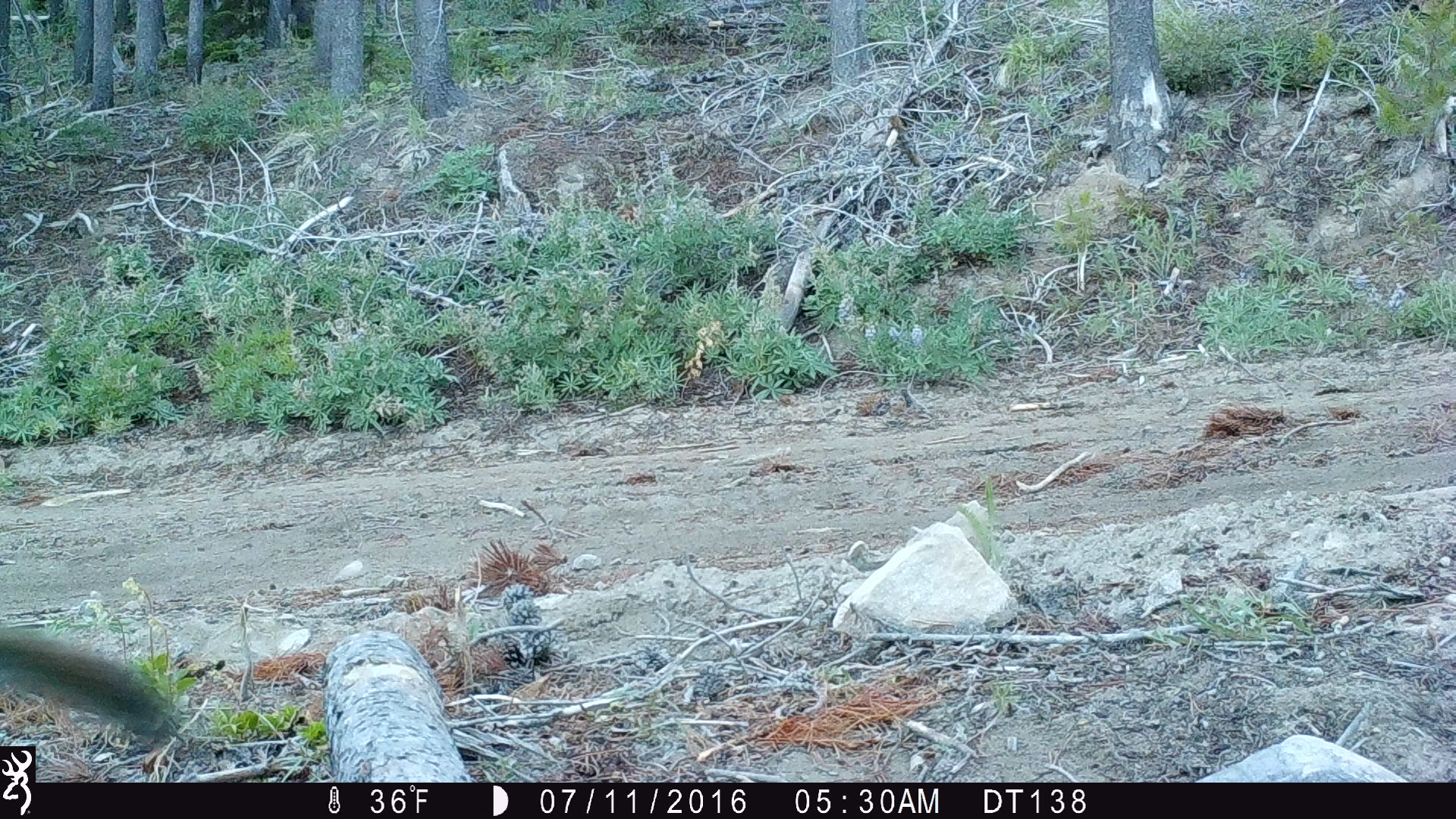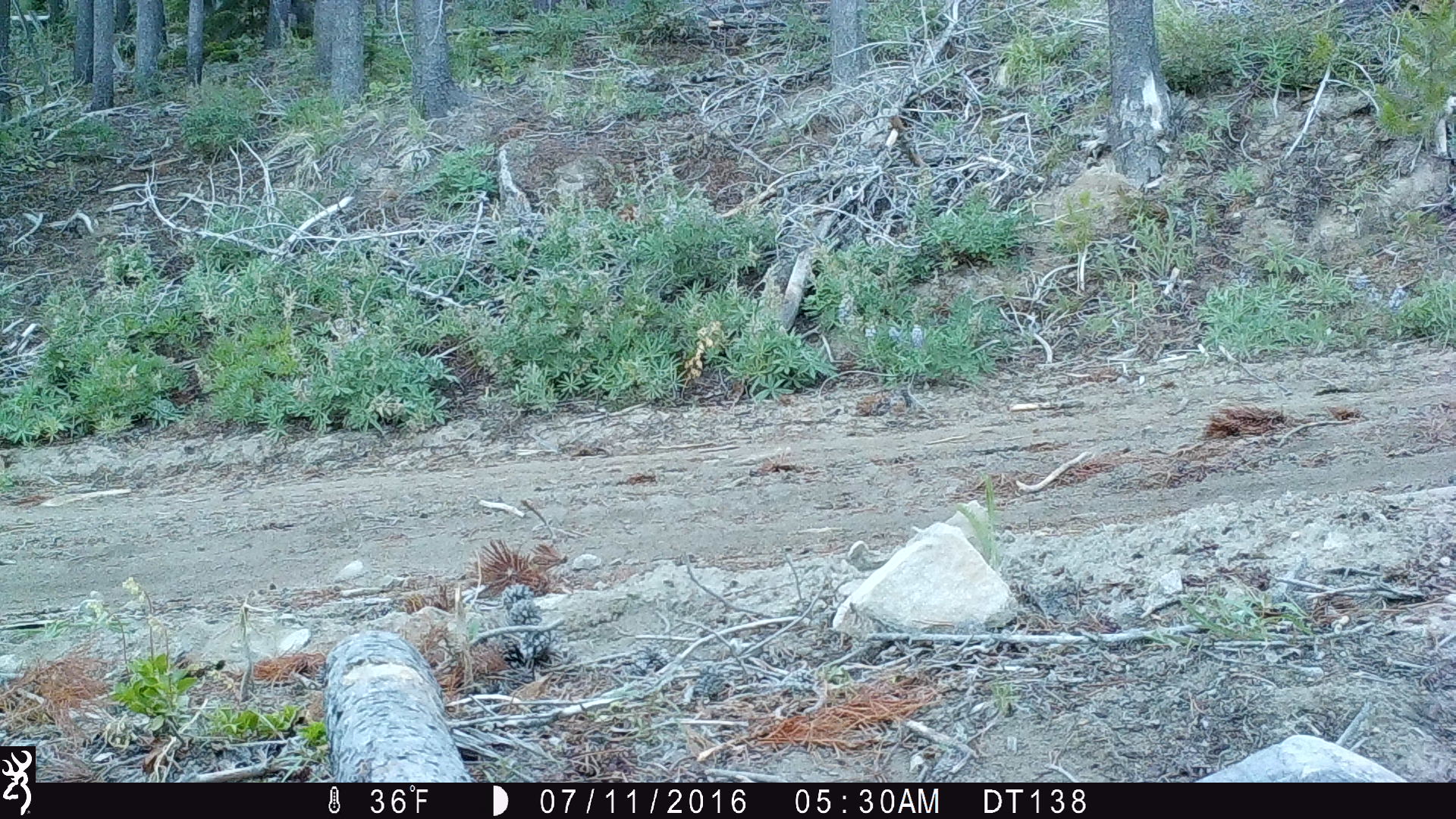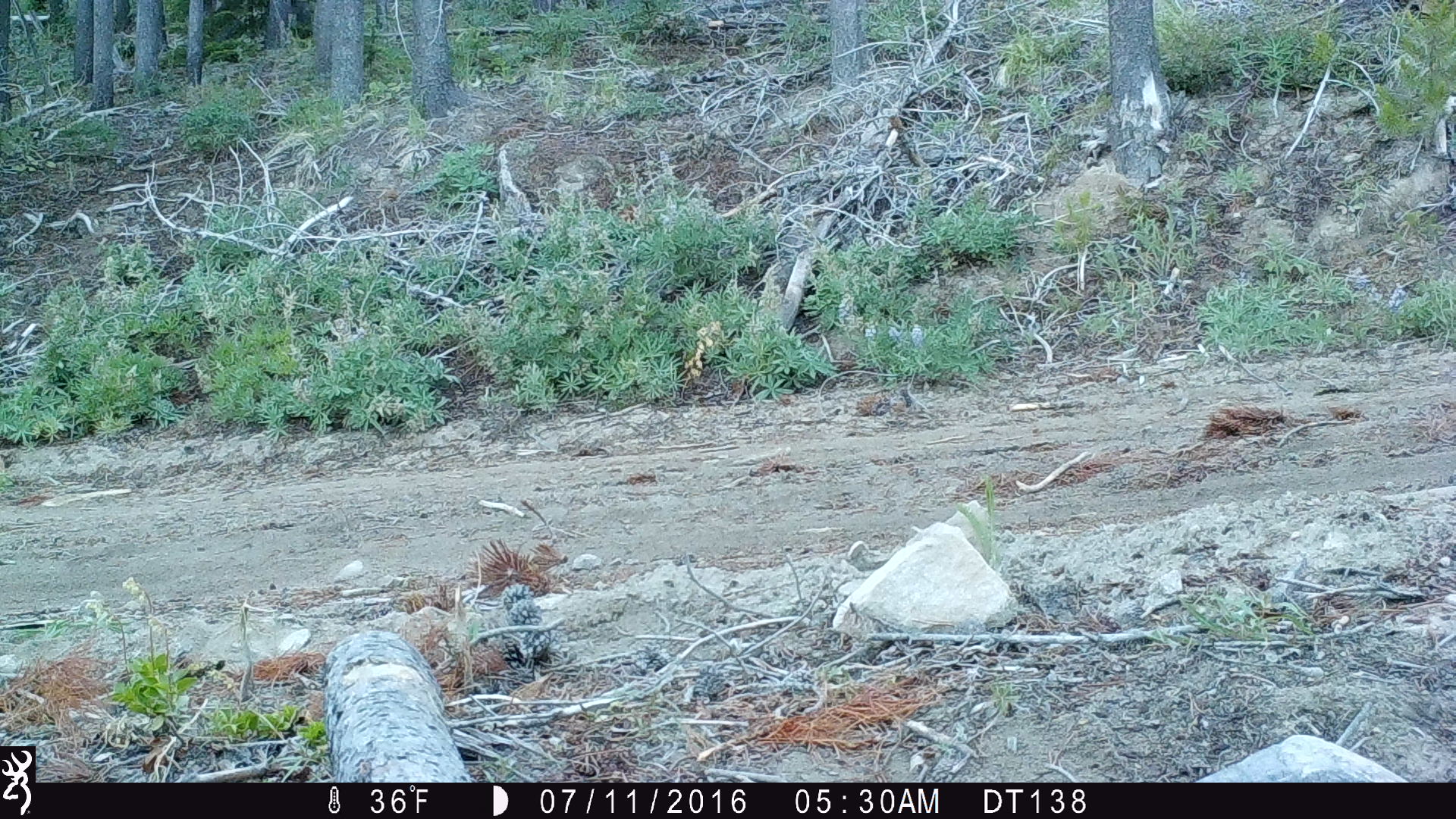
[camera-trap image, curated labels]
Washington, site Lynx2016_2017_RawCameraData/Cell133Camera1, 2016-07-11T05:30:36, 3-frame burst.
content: unidentified animal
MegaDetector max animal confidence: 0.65